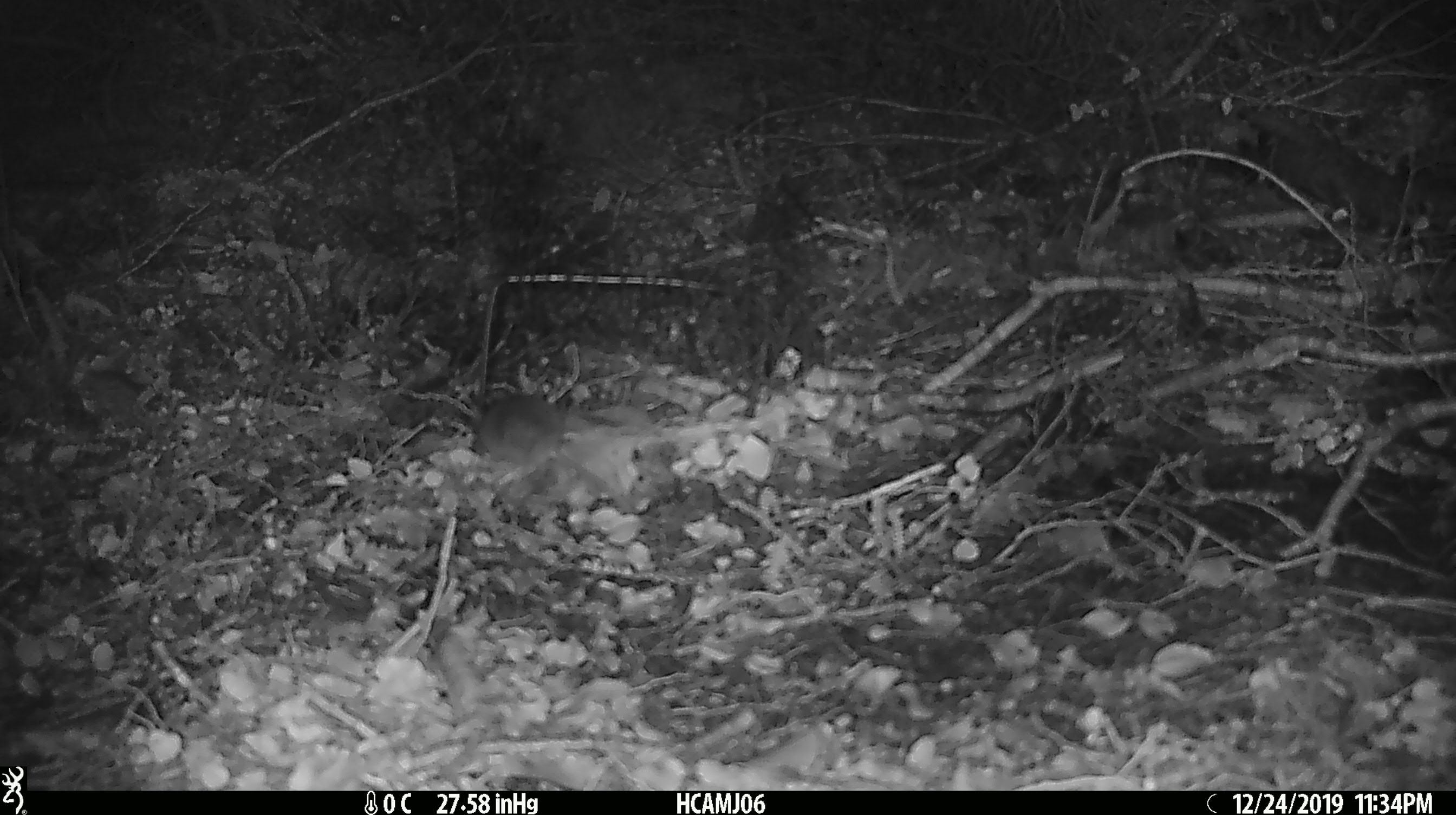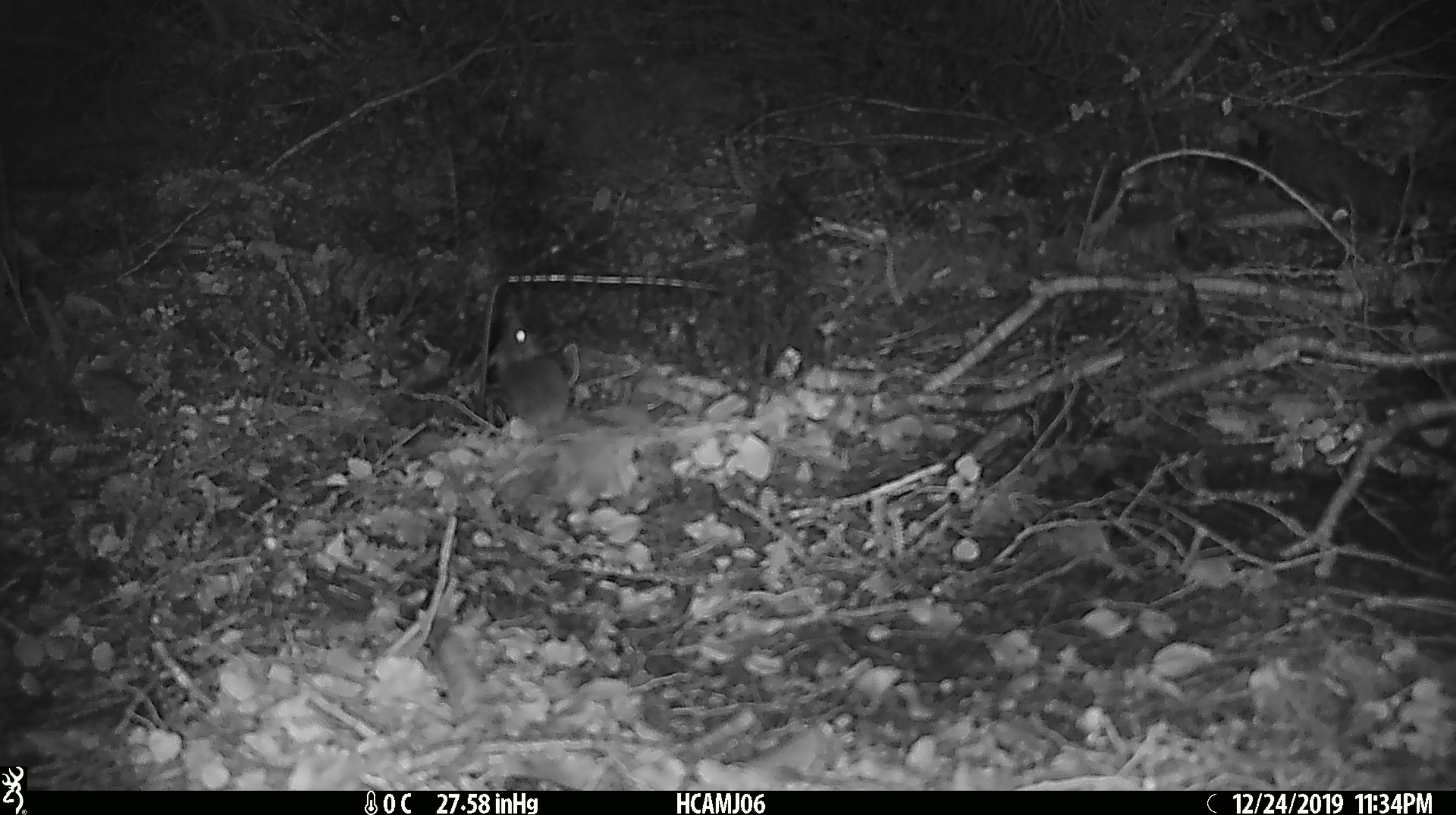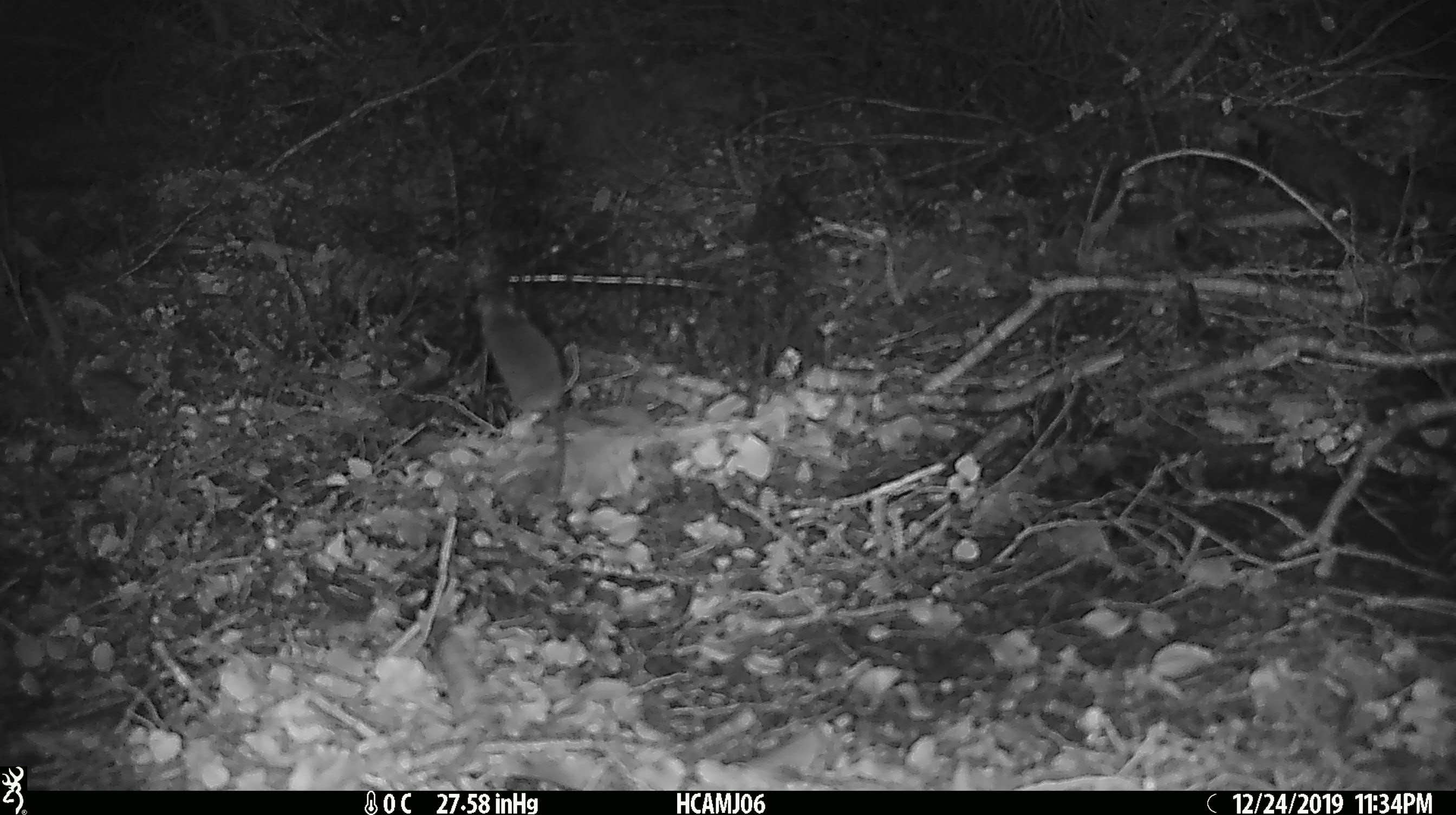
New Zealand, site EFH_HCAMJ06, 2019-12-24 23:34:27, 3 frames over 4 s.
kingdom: Animalia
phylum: Chordata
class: Mammalia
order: Rodentia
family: Muridae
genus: Mus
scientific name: Mus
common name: mouse